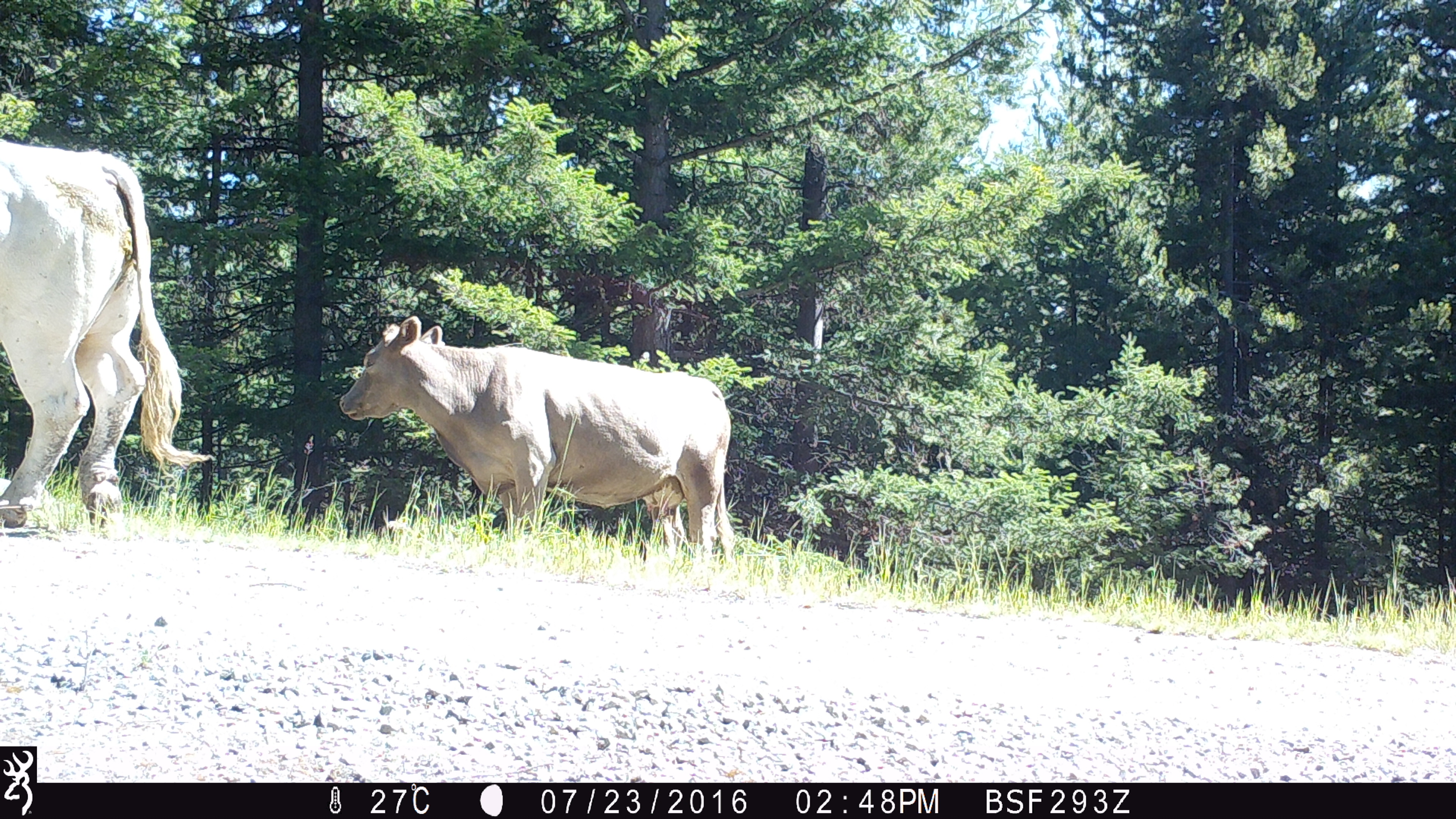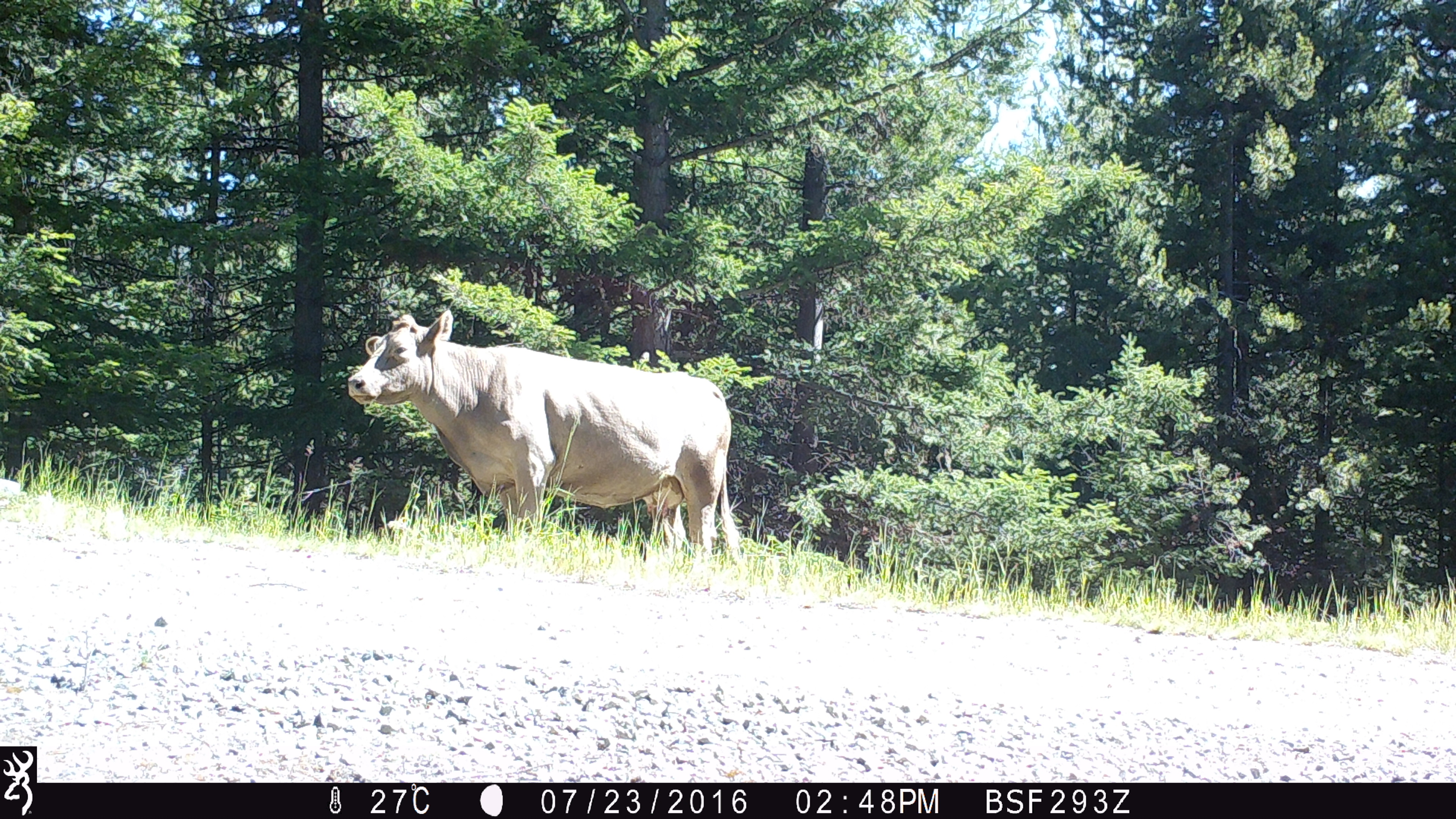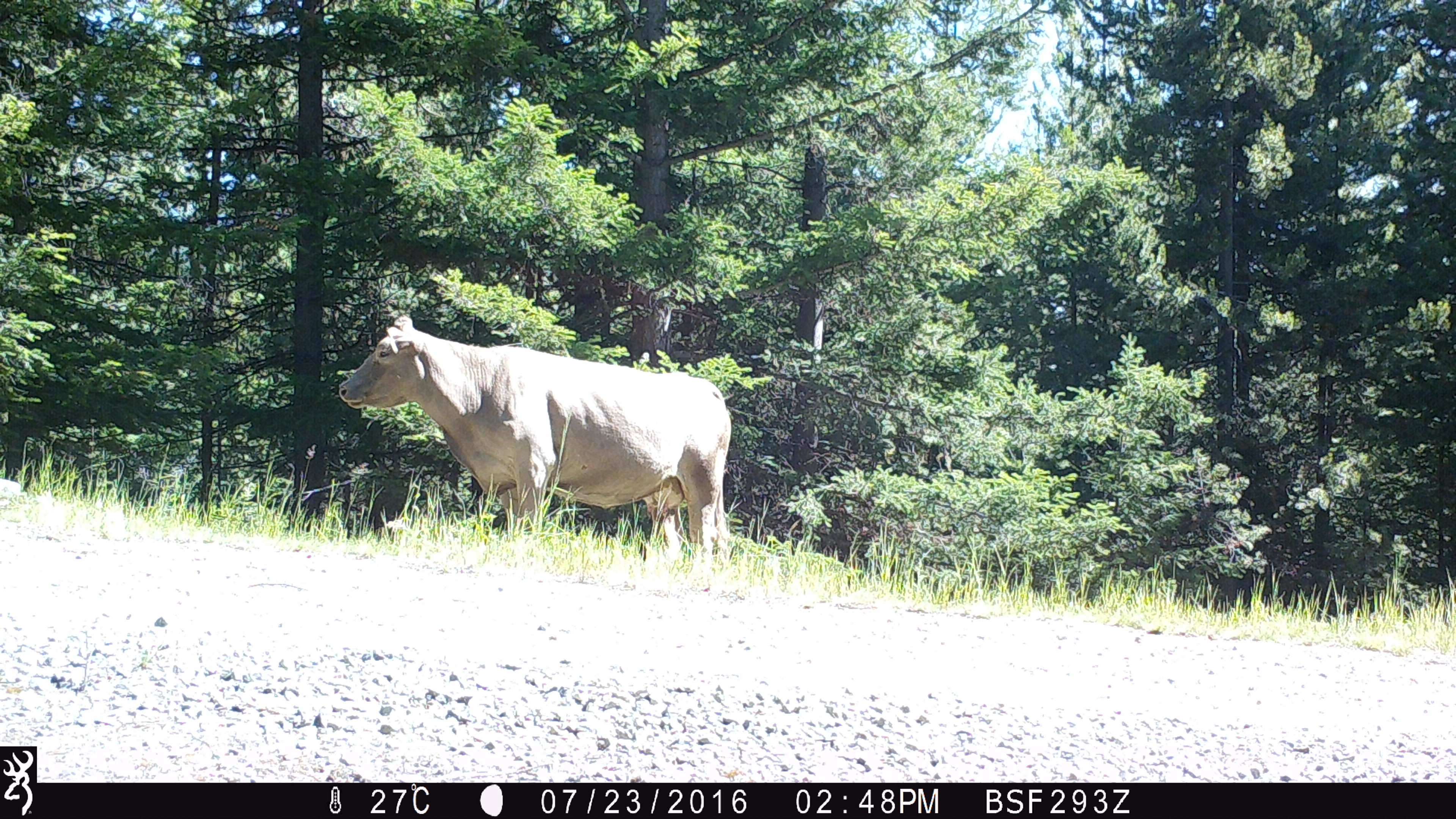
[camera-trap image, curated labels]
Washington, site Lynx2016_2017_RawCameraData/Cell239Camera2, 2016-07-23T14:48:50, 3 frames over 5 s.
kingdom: Animalia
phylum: Chordata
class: Mammalia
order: Artiodactyla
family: Bovidae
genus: Bos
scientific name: Bos taurus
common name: domestic cattle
Domestic cattle (Bos taurus). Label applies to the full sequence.